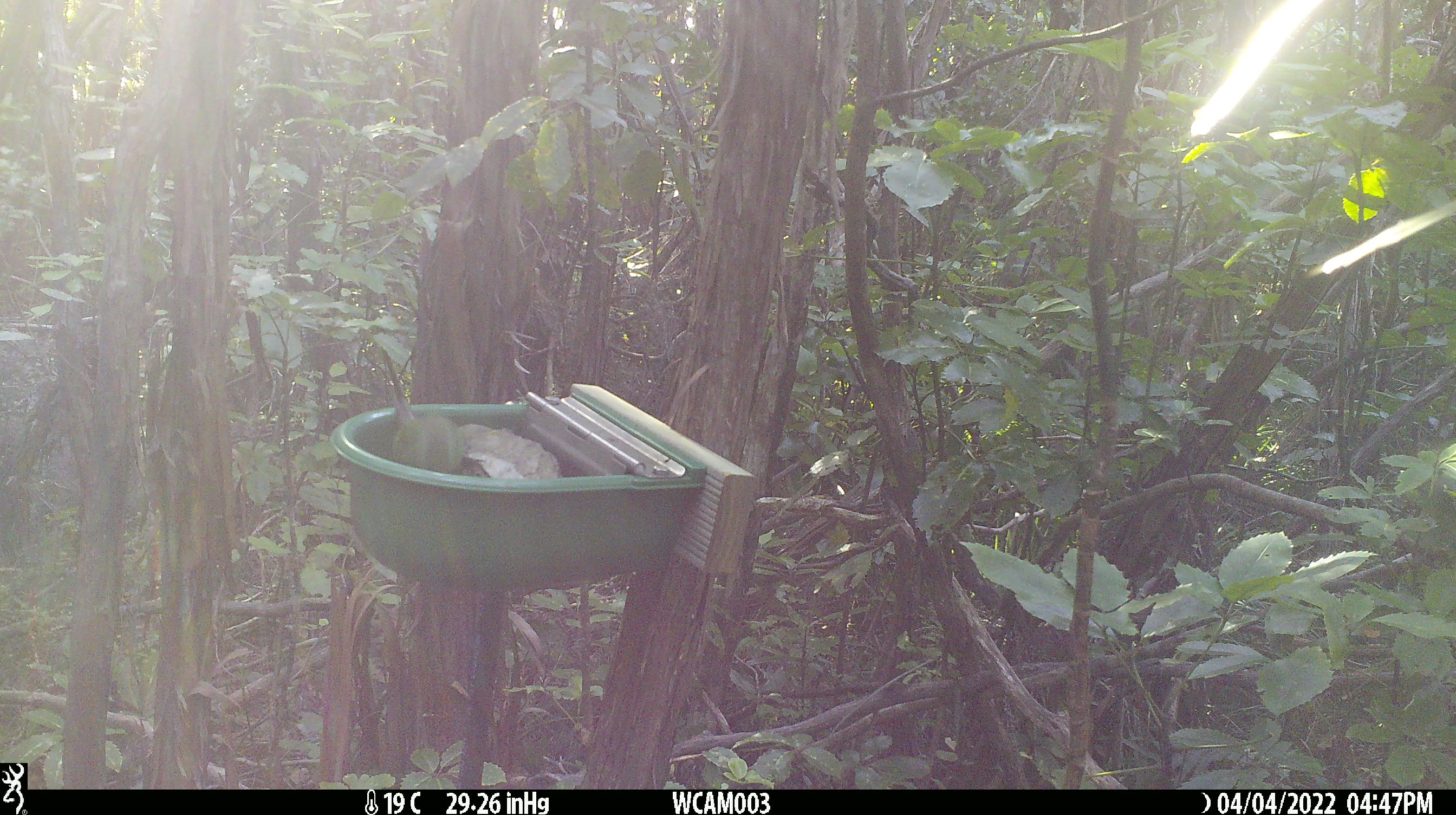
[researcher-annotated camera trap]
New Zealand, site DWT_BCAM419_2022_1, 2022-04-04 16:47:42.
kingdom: Animalia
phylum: Chordata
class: Aves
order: Psittaciformes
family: Psittaculidae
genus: Cyanoramphus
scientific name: Cyanoramphus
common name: parakeet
Parakeet (Cyanoramphus).